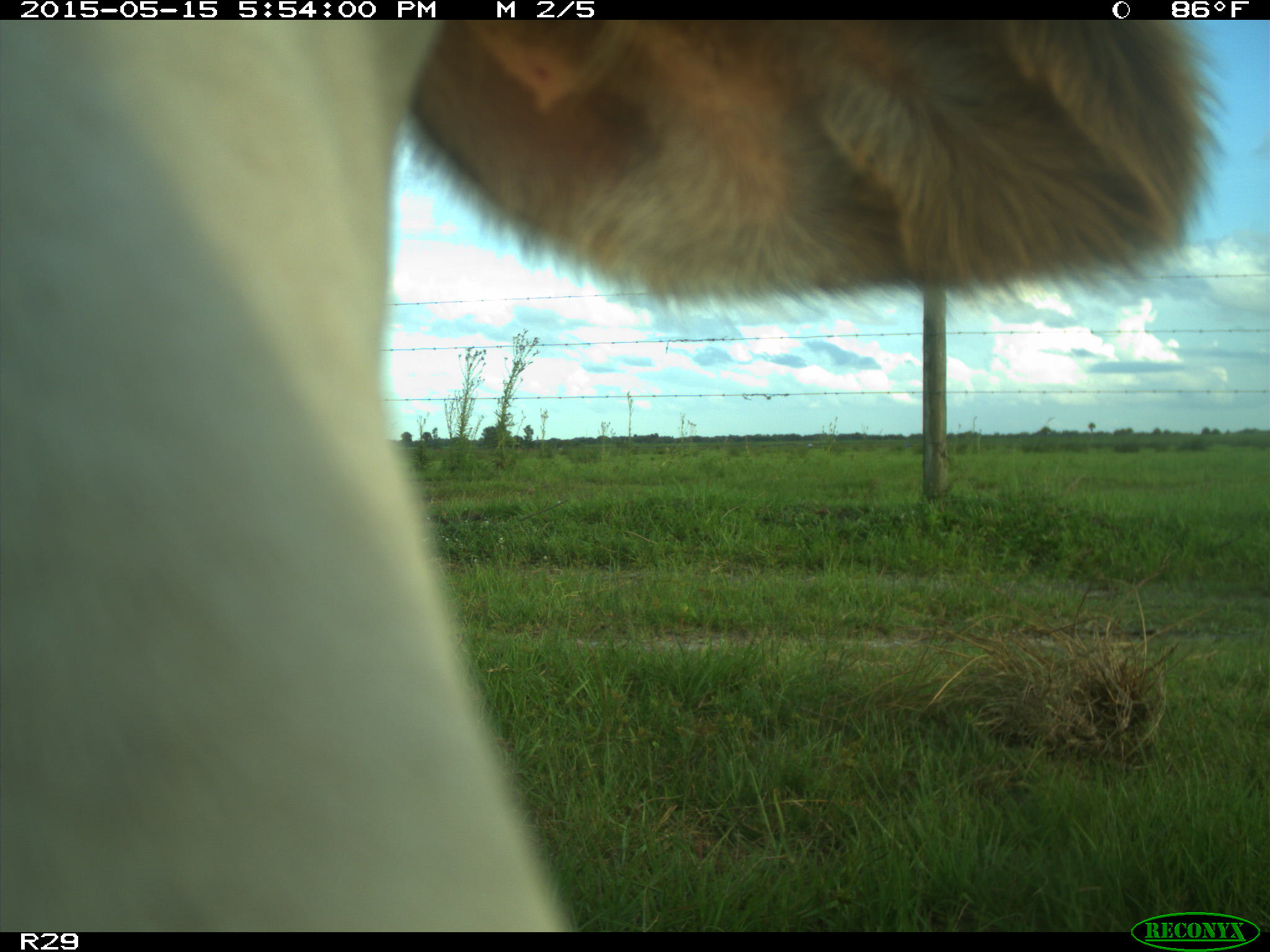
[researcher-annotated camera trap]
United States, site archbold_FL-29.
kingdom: Animalia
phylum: Chordata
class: Mammalia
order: Artiodactyla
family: Bovidae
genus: Bos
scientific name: Bos taurus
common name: domestic cow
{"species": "Bos taurus (domestic cow)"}